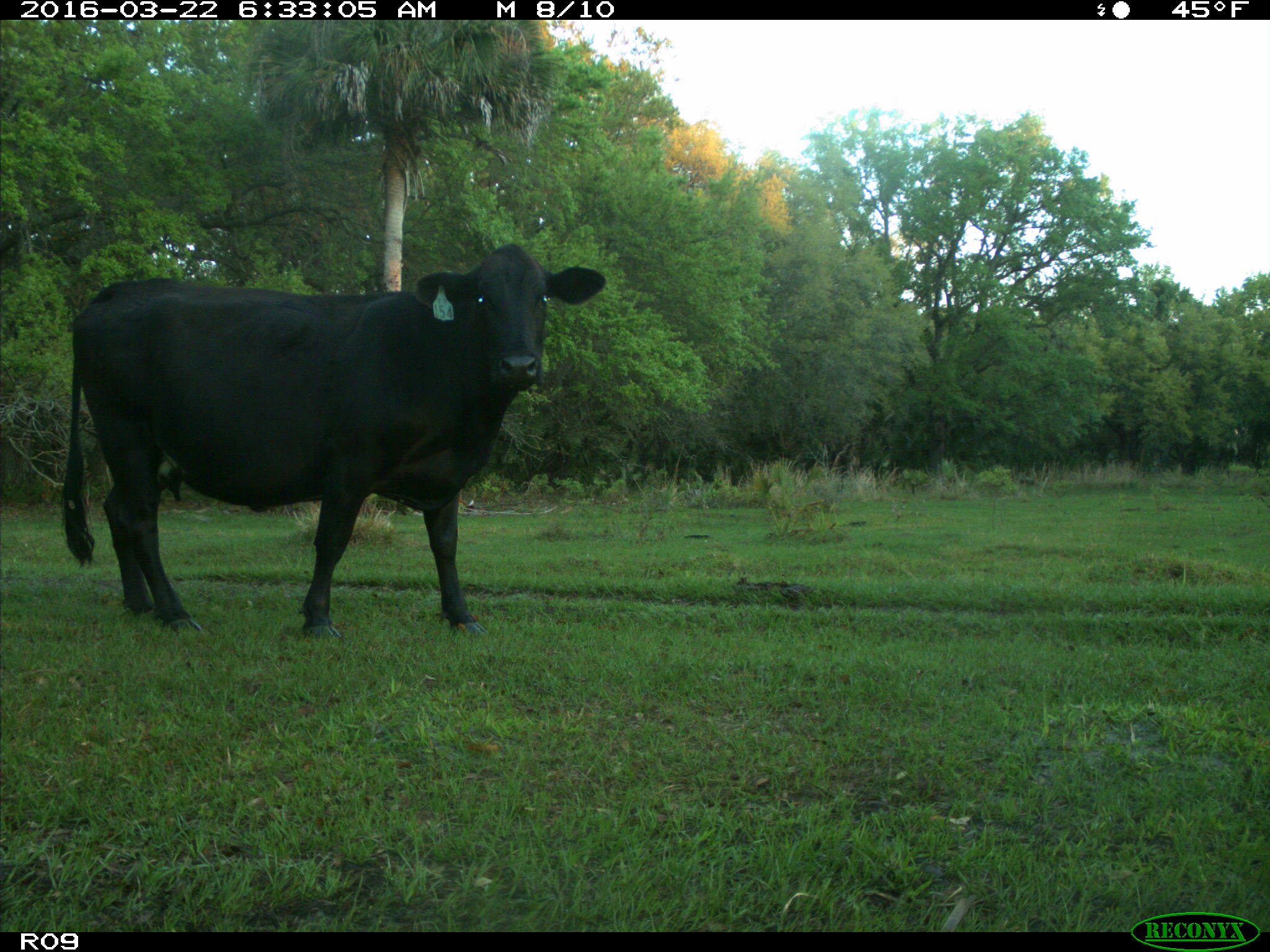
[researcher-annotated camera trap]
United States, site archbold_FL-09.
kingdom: Animalia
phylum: Chordata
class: Mammalia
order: Artiodactyla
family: Bovidae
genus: Bos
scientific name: Bos taurus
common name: domestic cow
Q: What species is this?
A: Bos taurus (domestic cow).